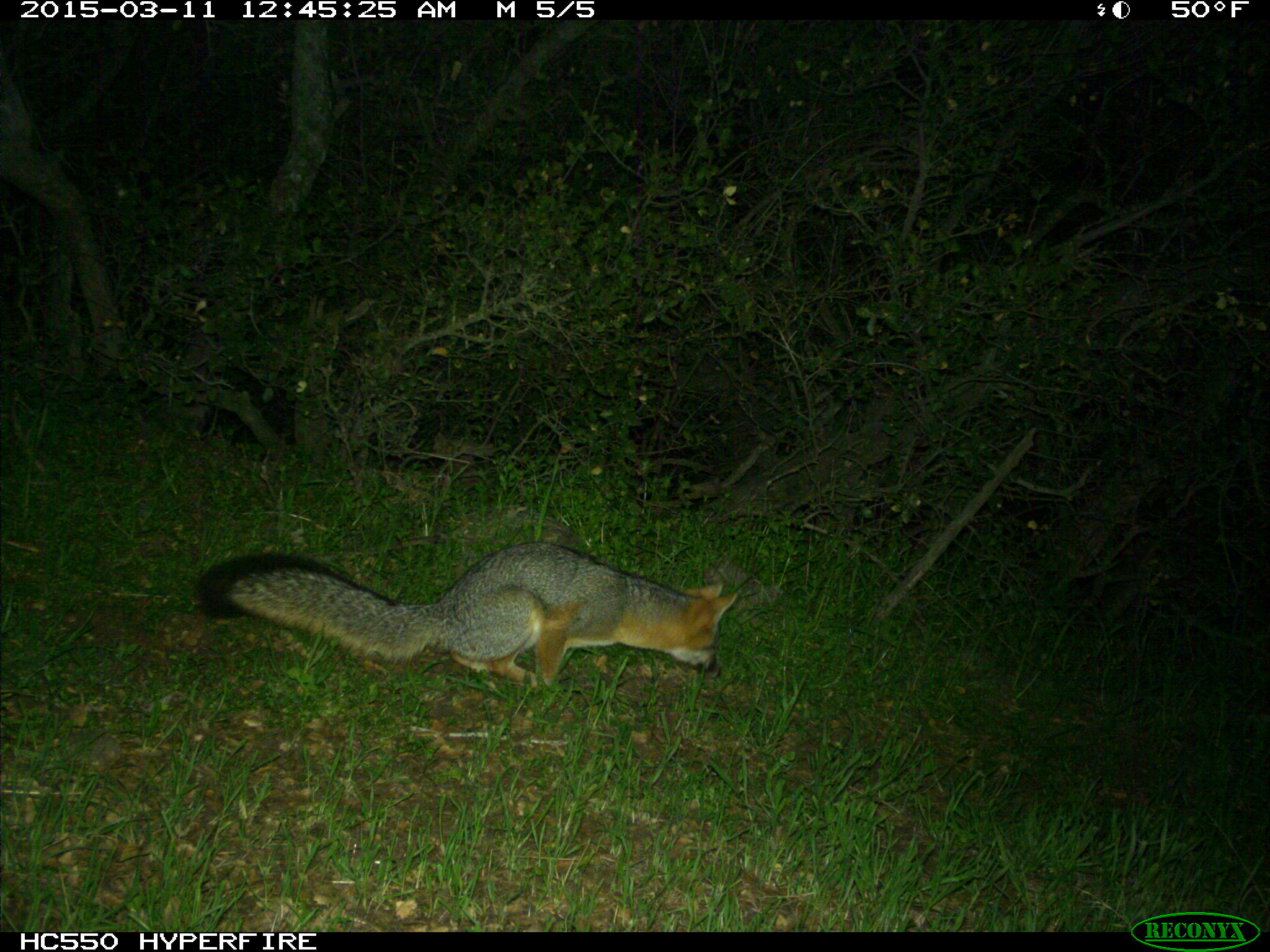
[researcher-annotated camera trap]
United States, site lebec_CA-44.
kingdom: Animalia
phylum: Chordata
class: Mammalia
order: Carnivora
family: Canidae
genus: Urocyon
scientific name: Urocyon cinereoargenteus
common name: gray fox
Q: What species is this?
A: Urocyon cinereoargenteus (gray fox).